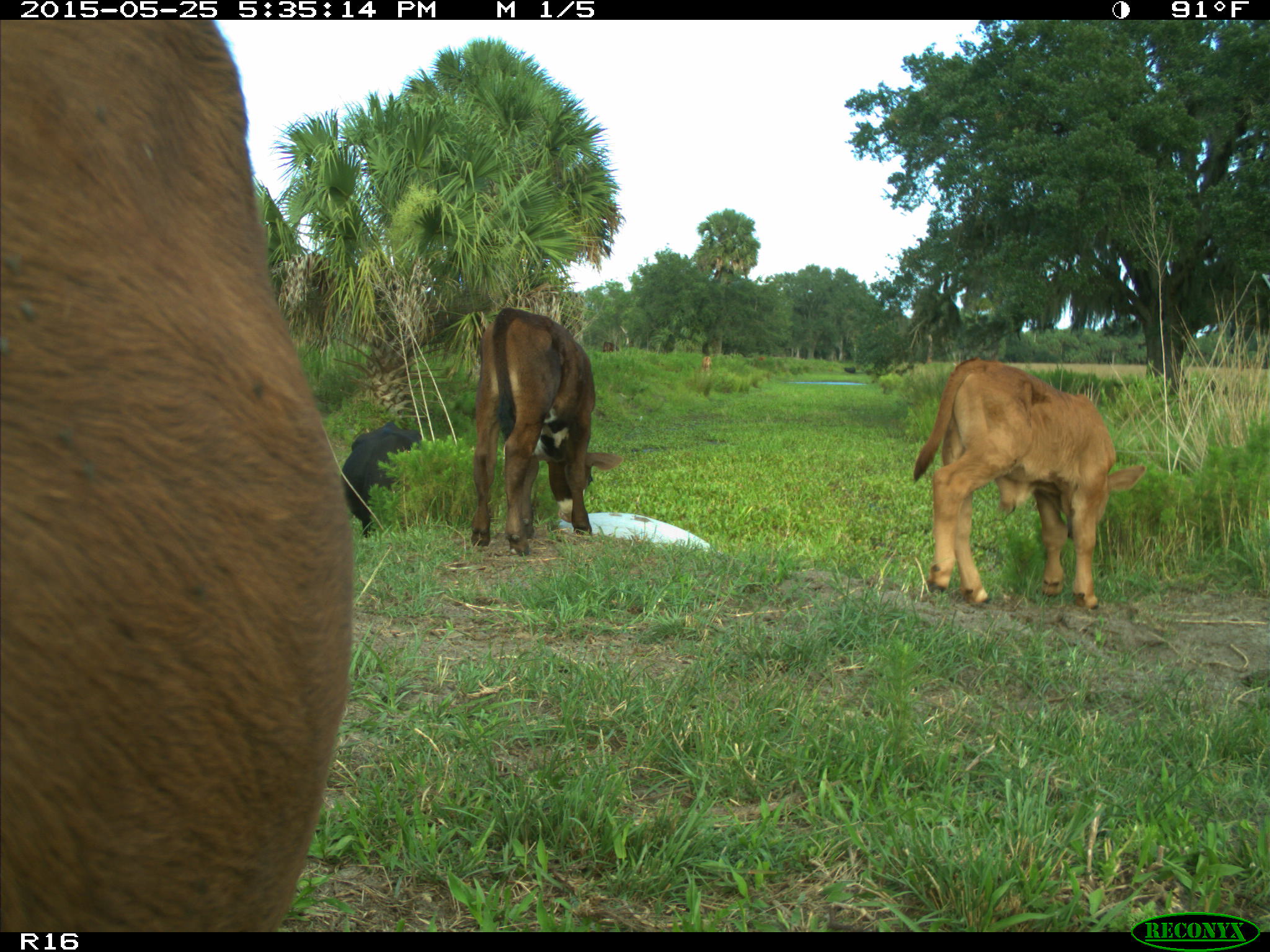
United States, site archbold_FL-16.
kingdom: Animalia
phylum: Chordata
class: Mammalia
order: Artiodactyla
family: Bovidae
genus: Bos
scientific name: Bos taurus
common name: domestic cow